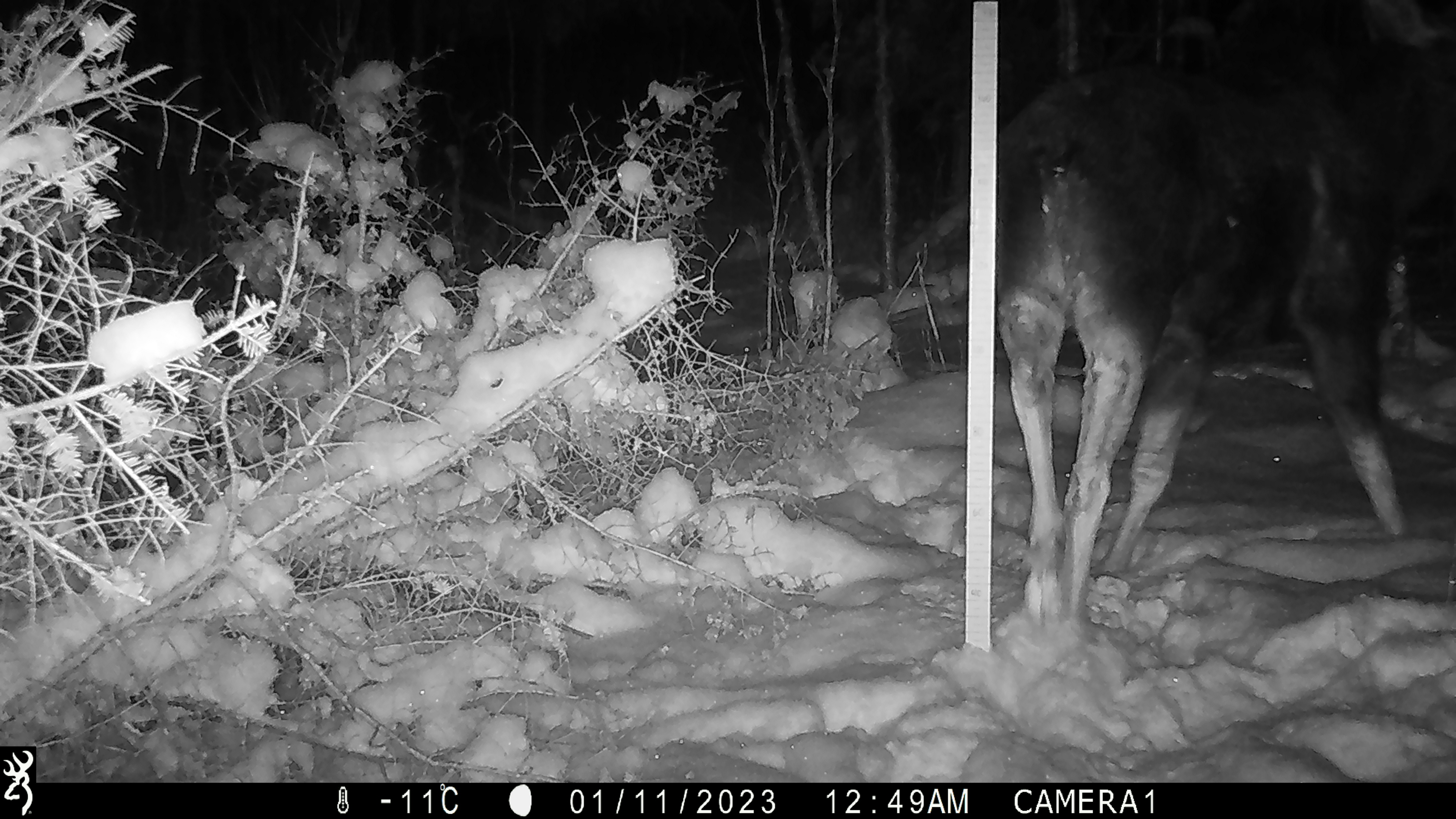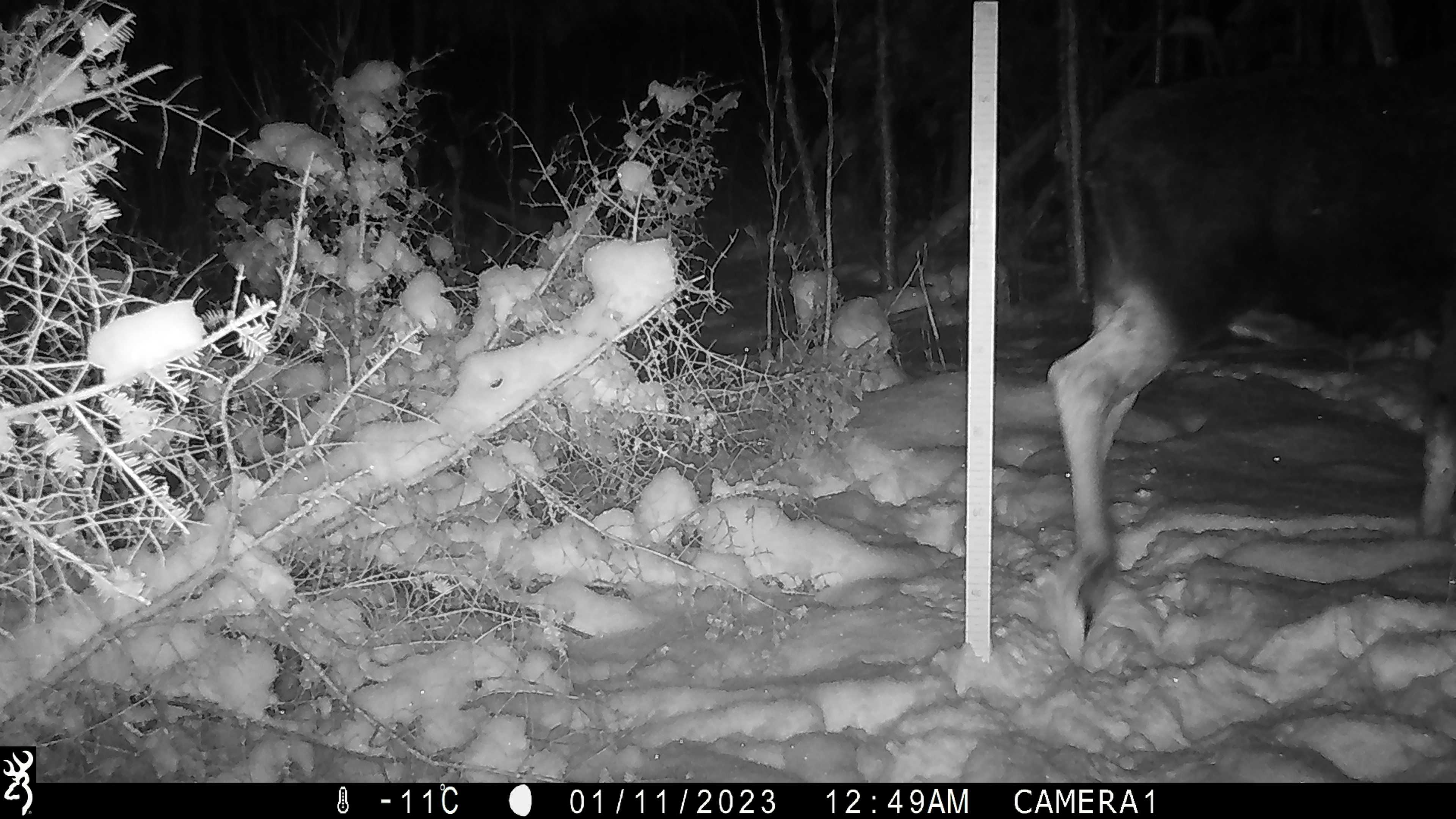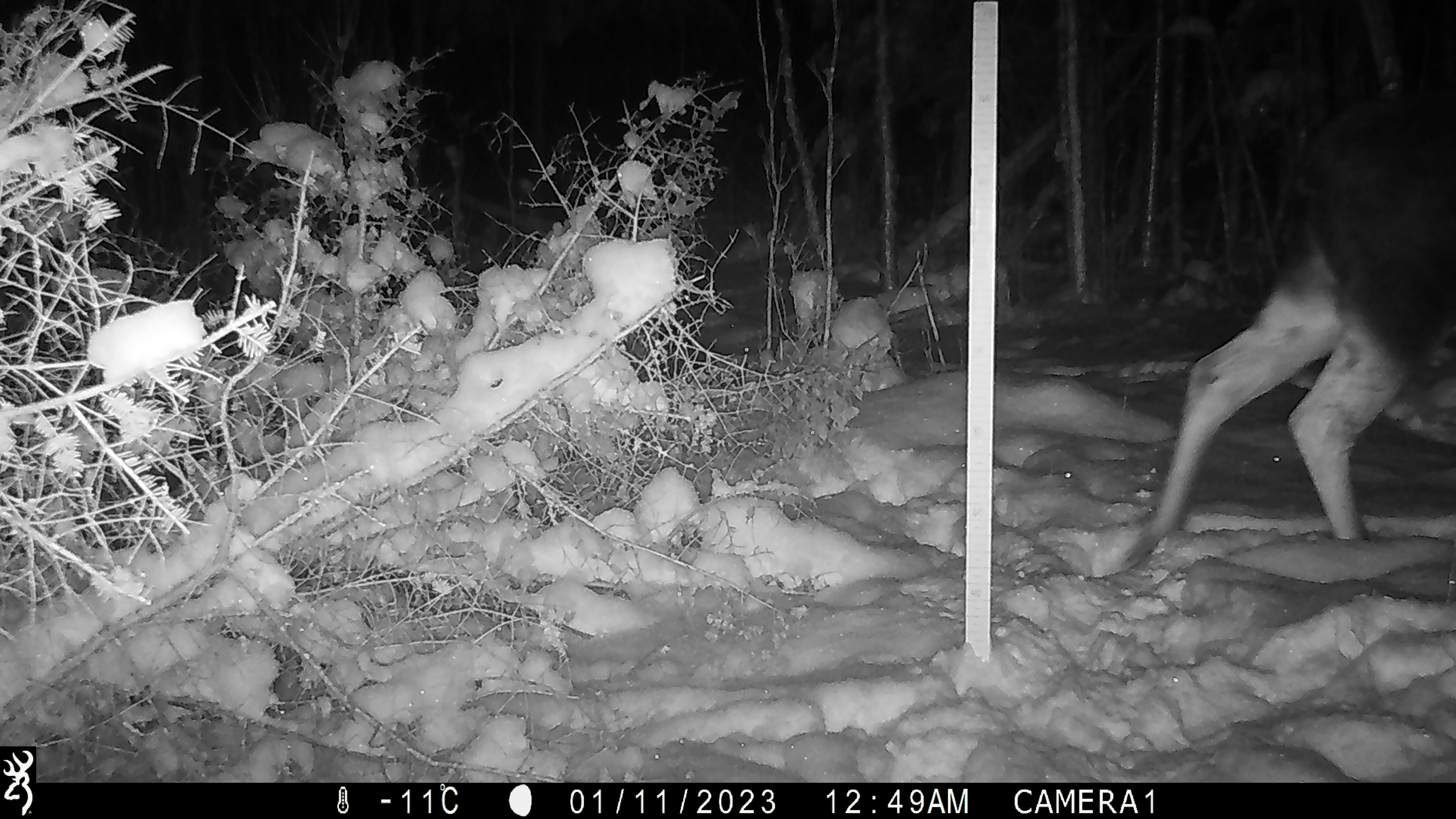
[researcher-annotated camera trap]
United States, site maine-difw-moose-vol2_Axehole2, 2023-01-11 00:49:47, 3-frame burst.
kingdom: Animalia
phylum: Chordata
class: Mammalia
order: Artiodactyla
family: Cervidae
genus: Alces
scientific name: Alces alces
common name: moose